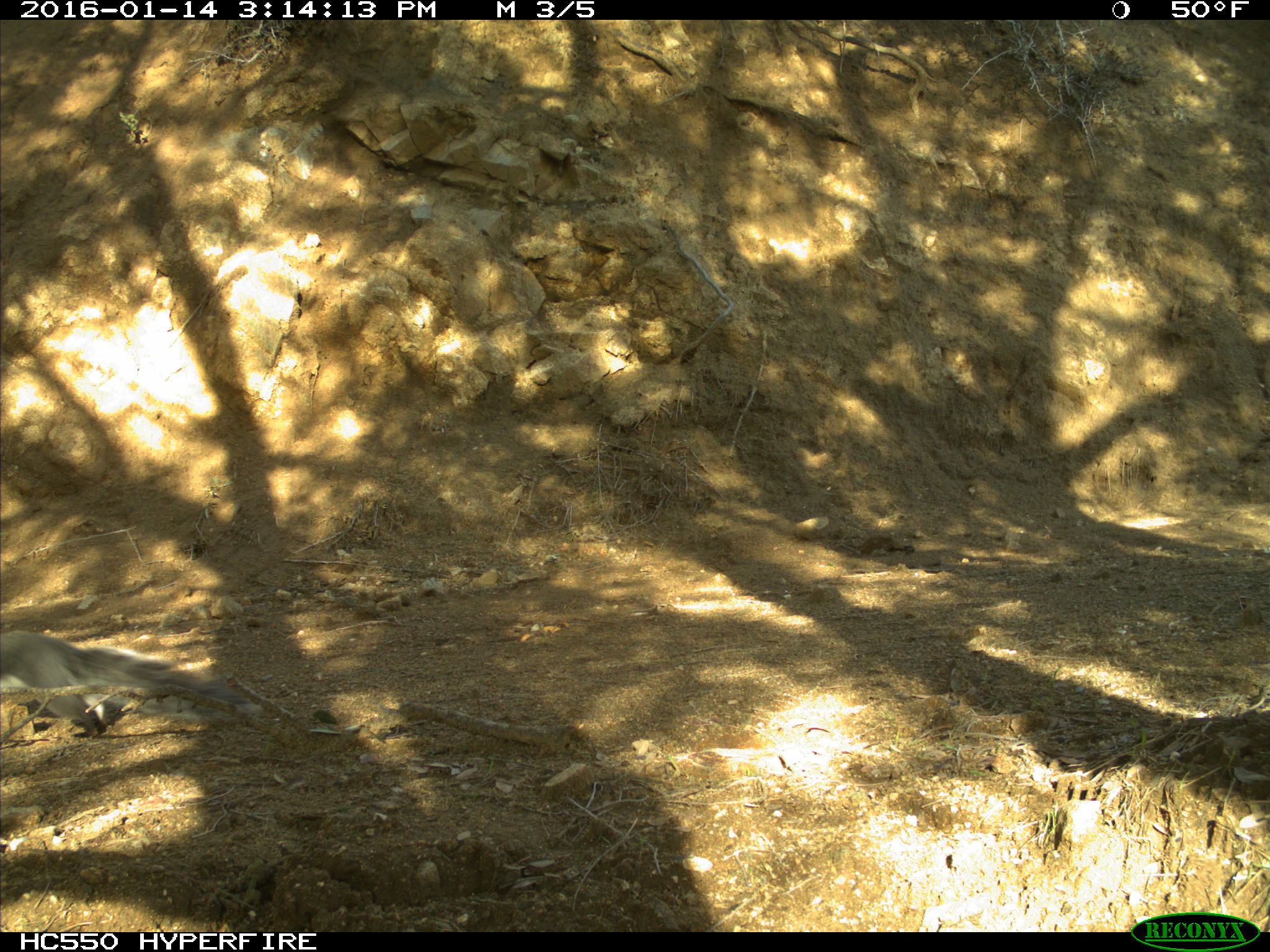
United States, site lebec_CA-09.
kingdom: Animalia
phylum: Chordata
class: Mammalia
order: Rodentia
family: Sciuridae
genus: Sciurus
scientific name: Sciurus carolinensis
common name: eastern gray squirrel